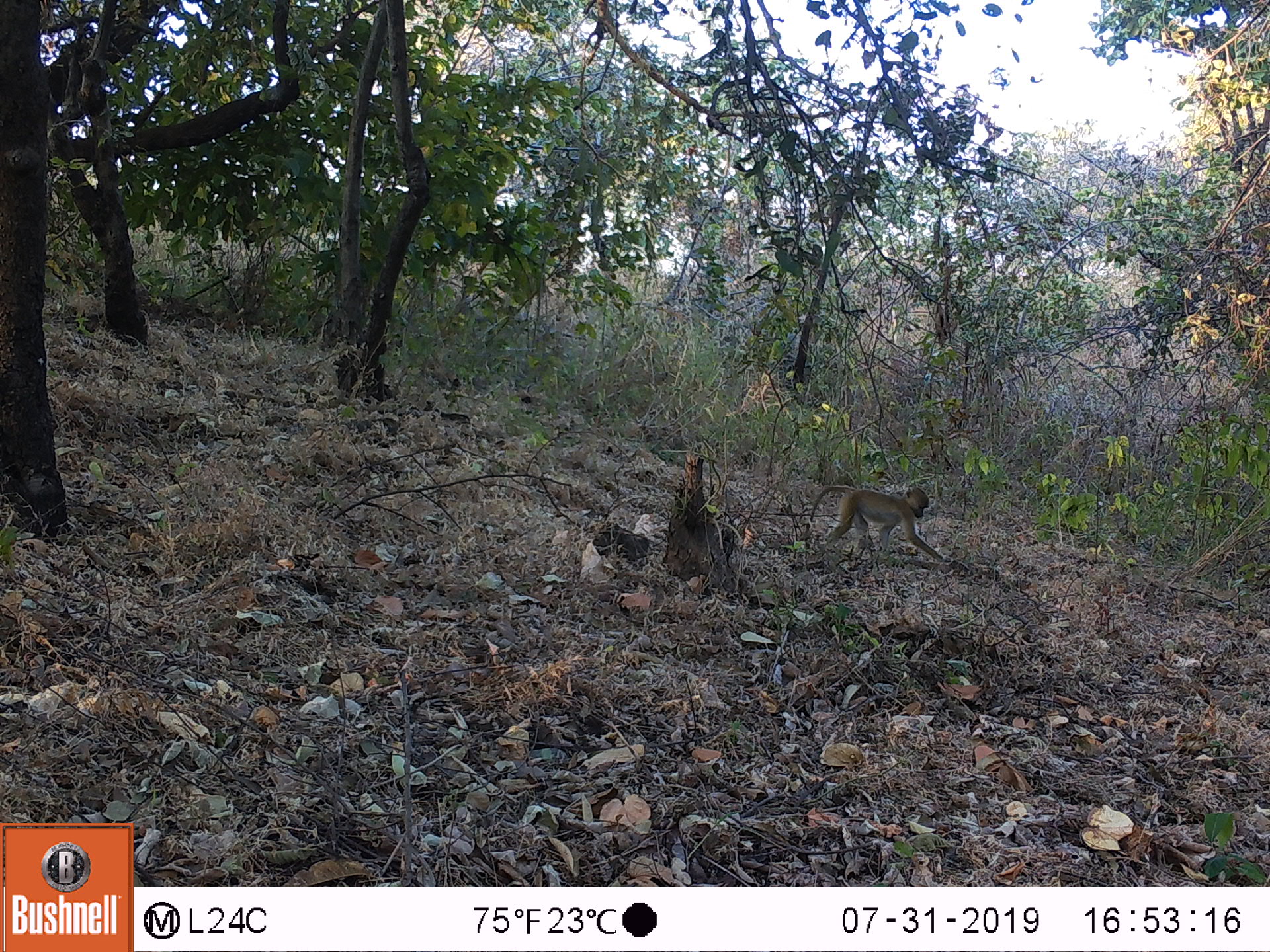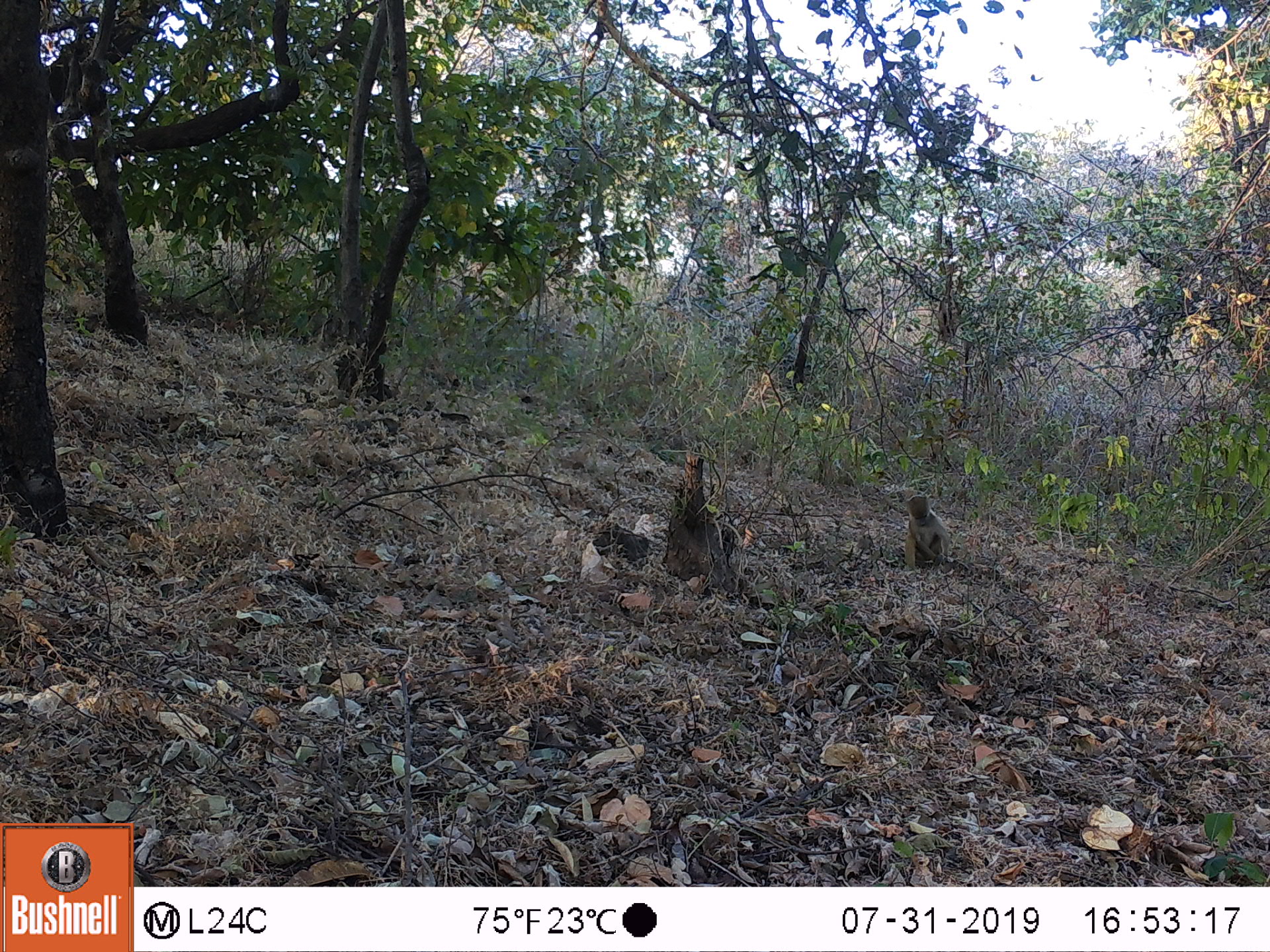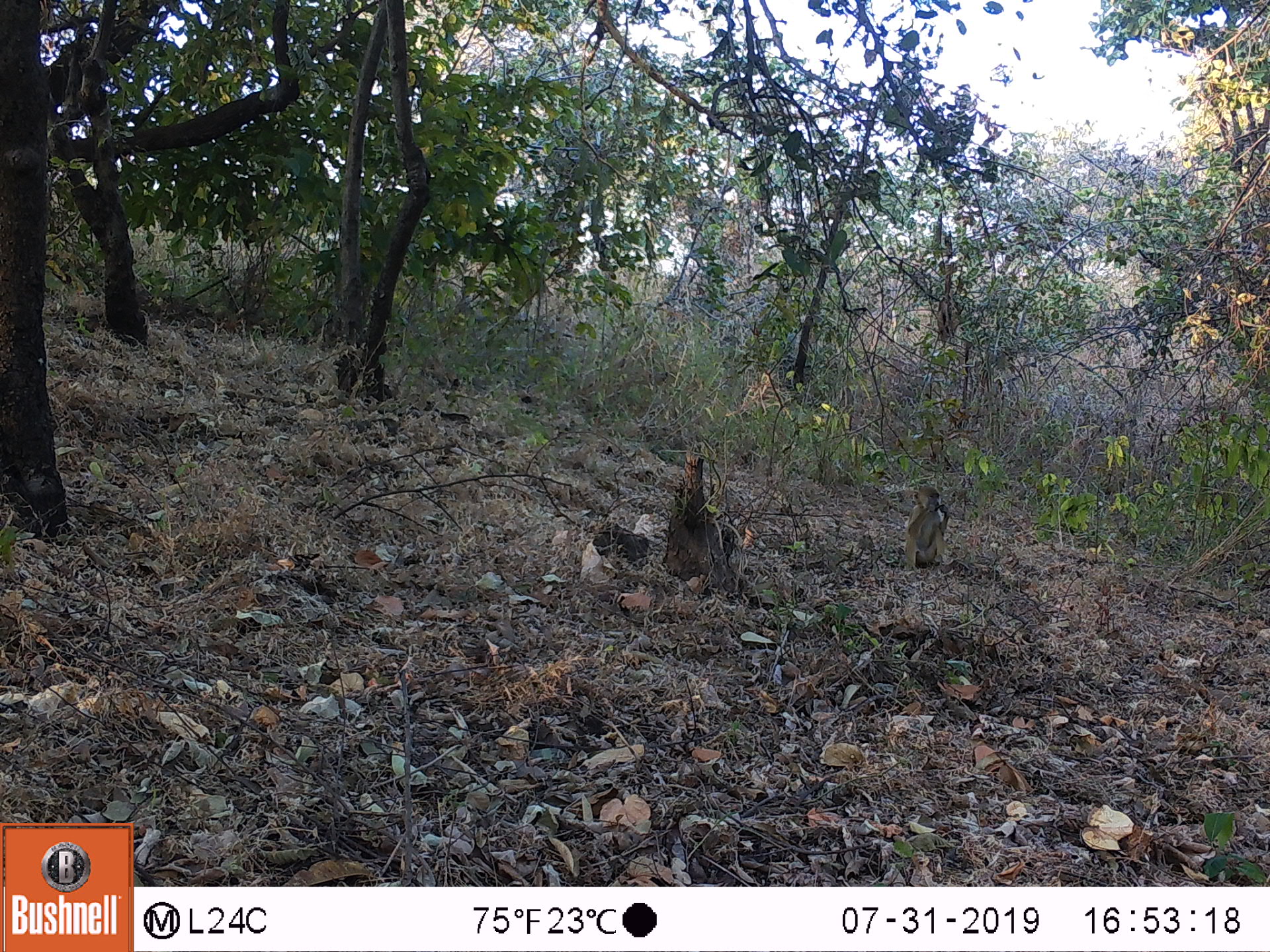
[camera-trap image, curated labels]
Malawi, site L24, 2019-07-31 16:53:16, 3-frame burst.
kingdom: Animalia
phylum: Chordata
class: Mammalia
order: Primates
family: Cercopithecidae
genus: Papio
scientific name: Papio cynocephalus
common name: yellow baboon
Yellow baboon (Papio cynocephalus), count 1.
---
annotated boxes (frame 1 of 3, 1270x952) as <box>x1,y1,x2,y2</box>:
yellow baboon: <box>799,476,943,557</box>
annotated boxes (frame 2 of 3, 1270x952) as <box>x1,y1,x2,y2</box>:
yellow baboon: <box>894,493,953,572</box>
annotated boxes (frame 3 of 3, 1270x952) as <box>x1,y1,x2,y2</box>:
yellow baboon: <box>899,476,958,577</box>